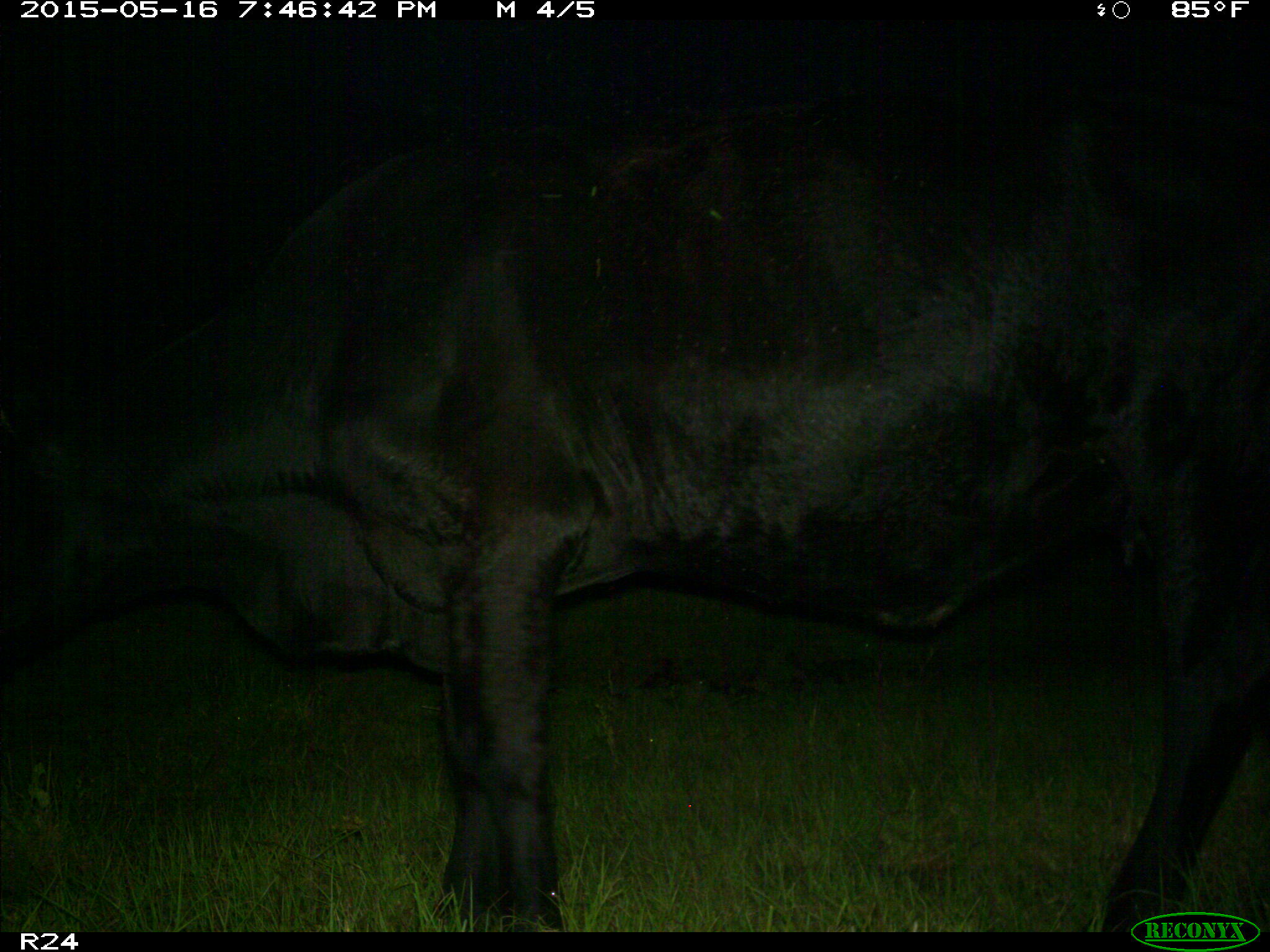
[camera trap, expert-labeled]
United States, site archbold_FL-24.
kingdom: Animalia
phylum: Chordata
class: Mammalia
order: Artiodactyla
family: Bovidae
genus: Bos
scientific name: Bos taurus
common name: domestic cow